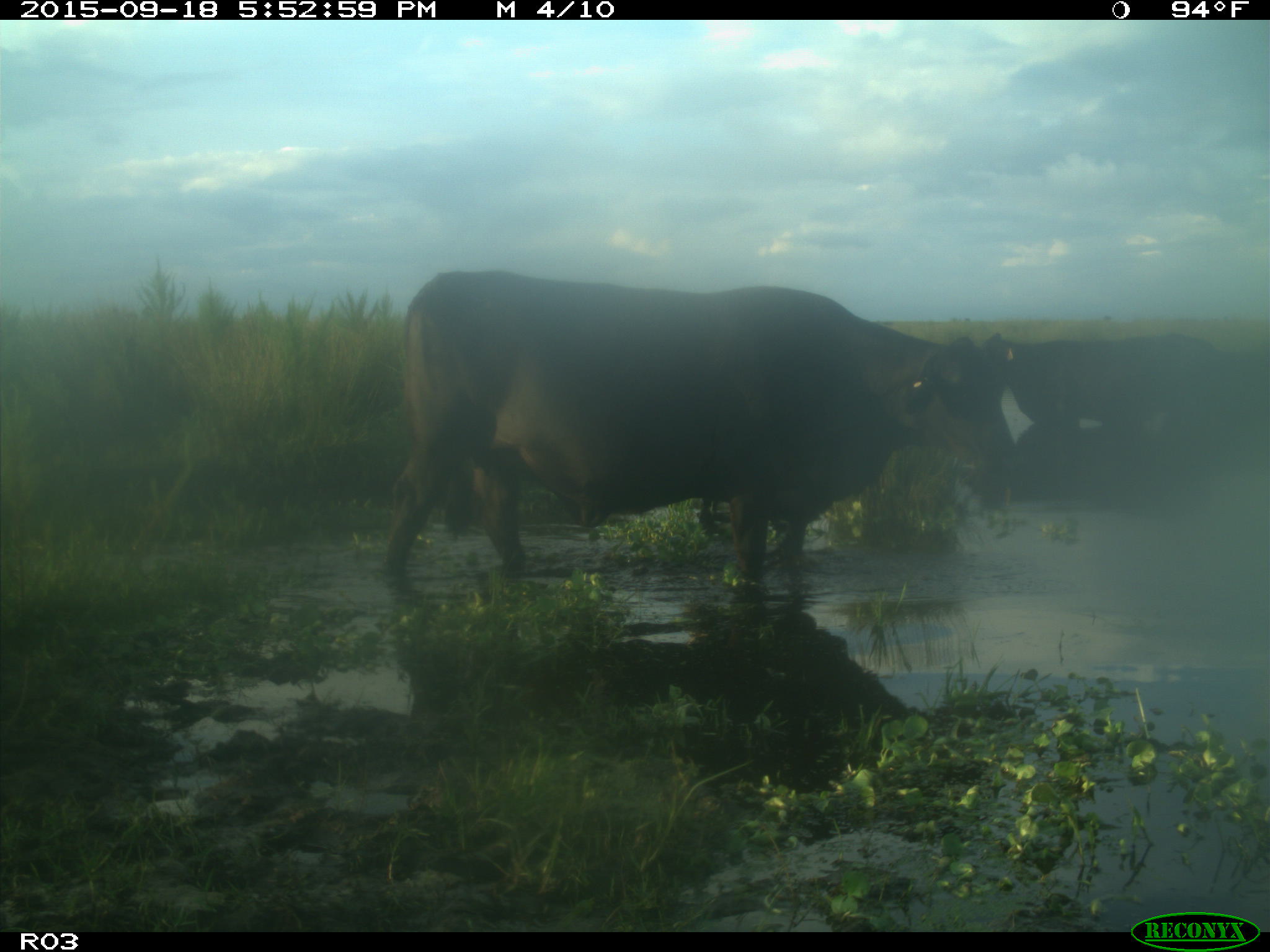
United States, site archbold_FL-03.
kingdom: Animalia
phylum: Chordata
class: Mammalia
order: Artiodactyla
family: Bovidae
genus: Bos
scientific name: Bos taurus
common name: domestic cow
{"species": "Bos taurus (domestic cow)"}